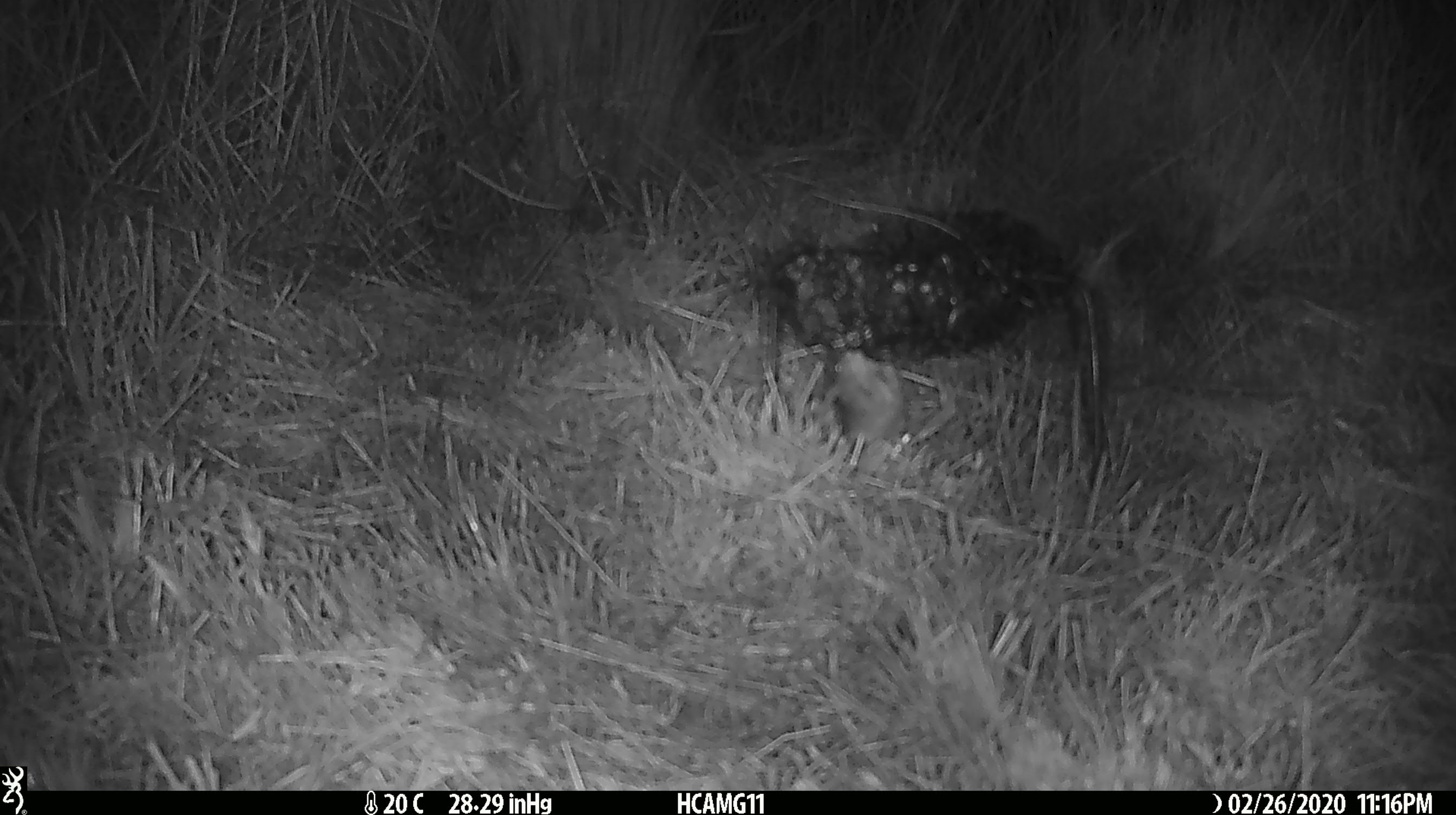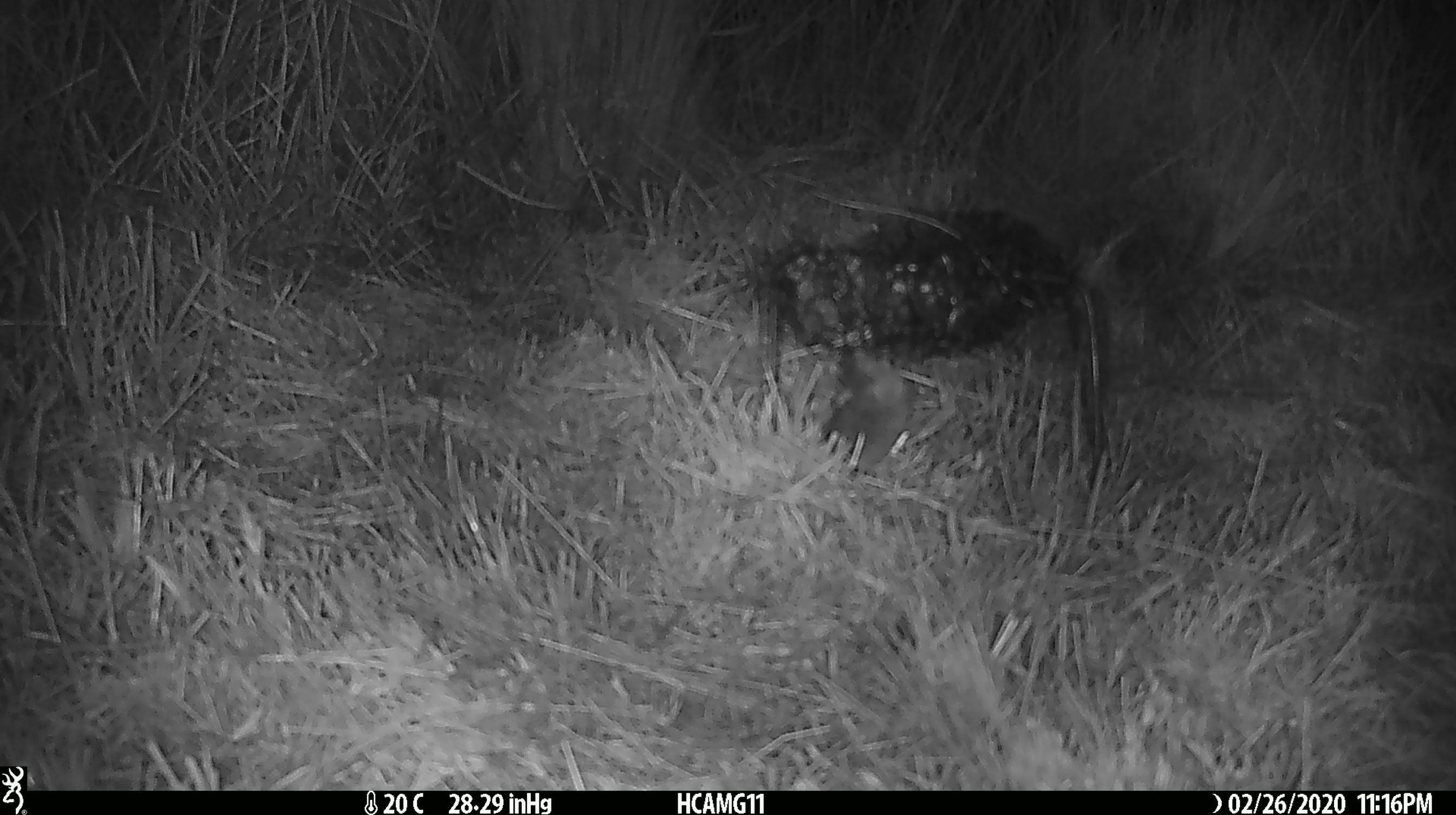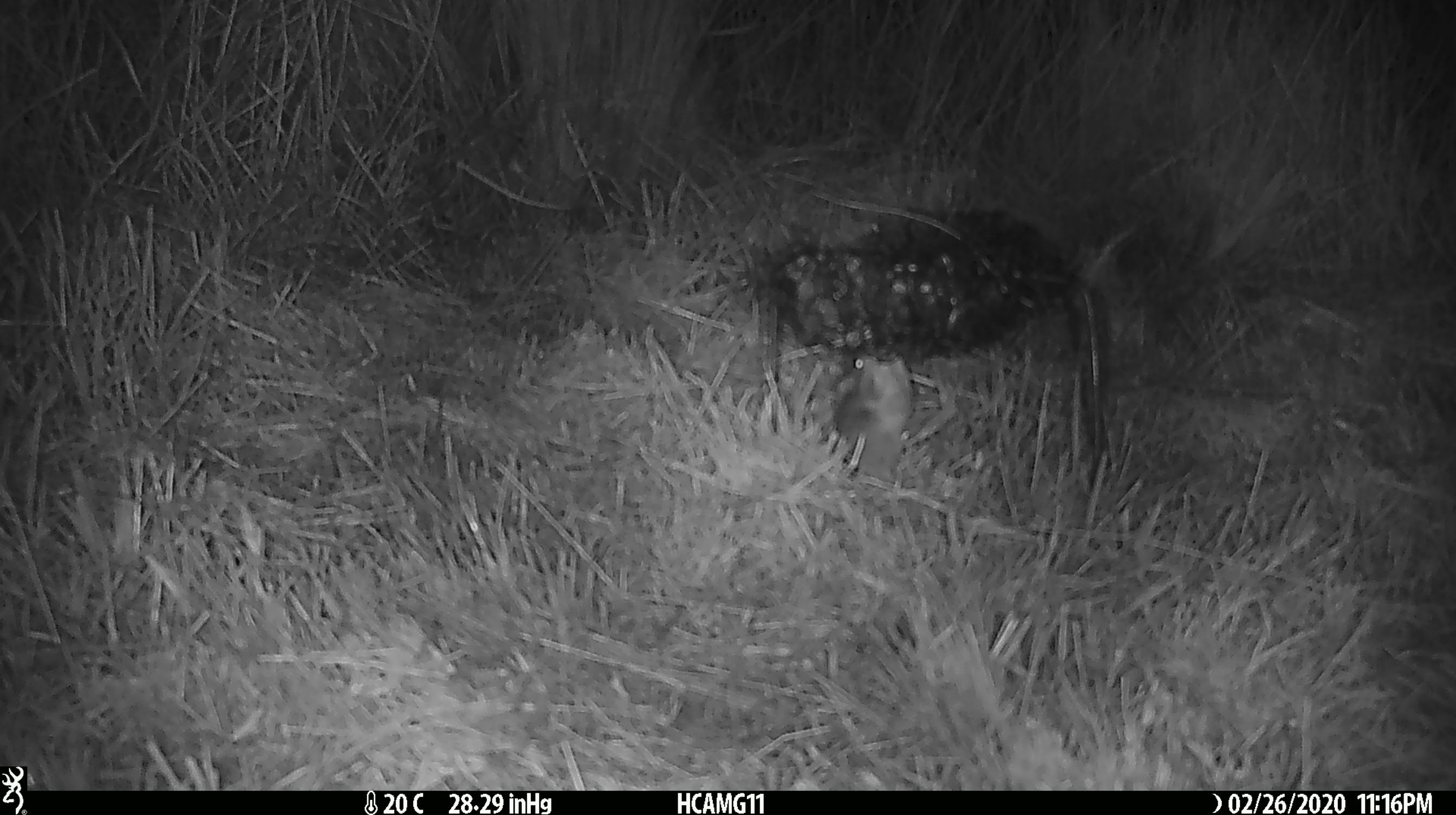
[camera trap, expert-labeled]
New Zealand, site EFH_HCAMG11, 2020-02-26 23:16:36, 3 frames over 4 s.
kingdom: Animalia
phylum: Chordata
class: Mammalia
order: Rodentia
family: Muridae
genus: Mus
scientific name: Mus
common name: mouse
Mouse (Mus).